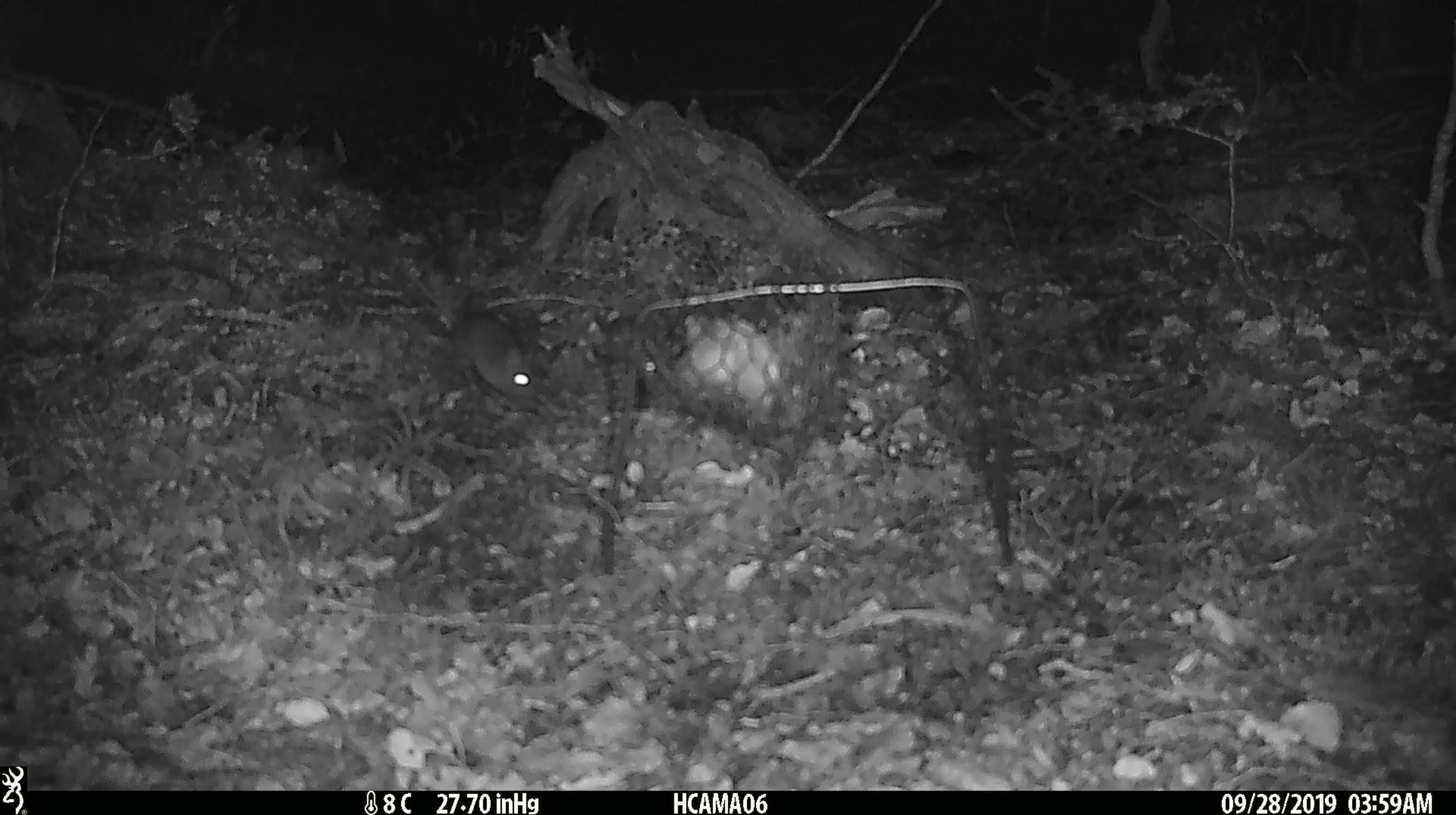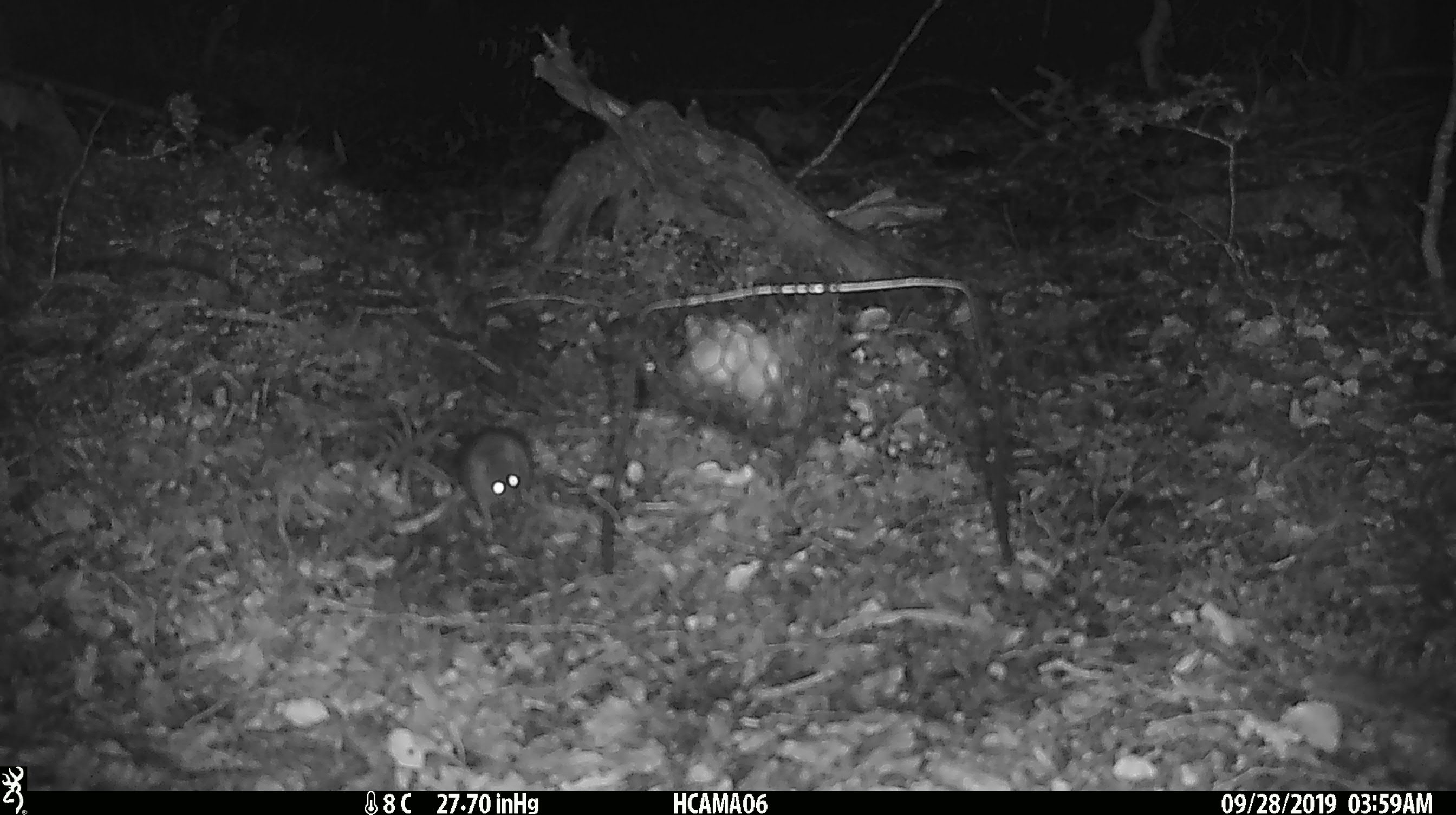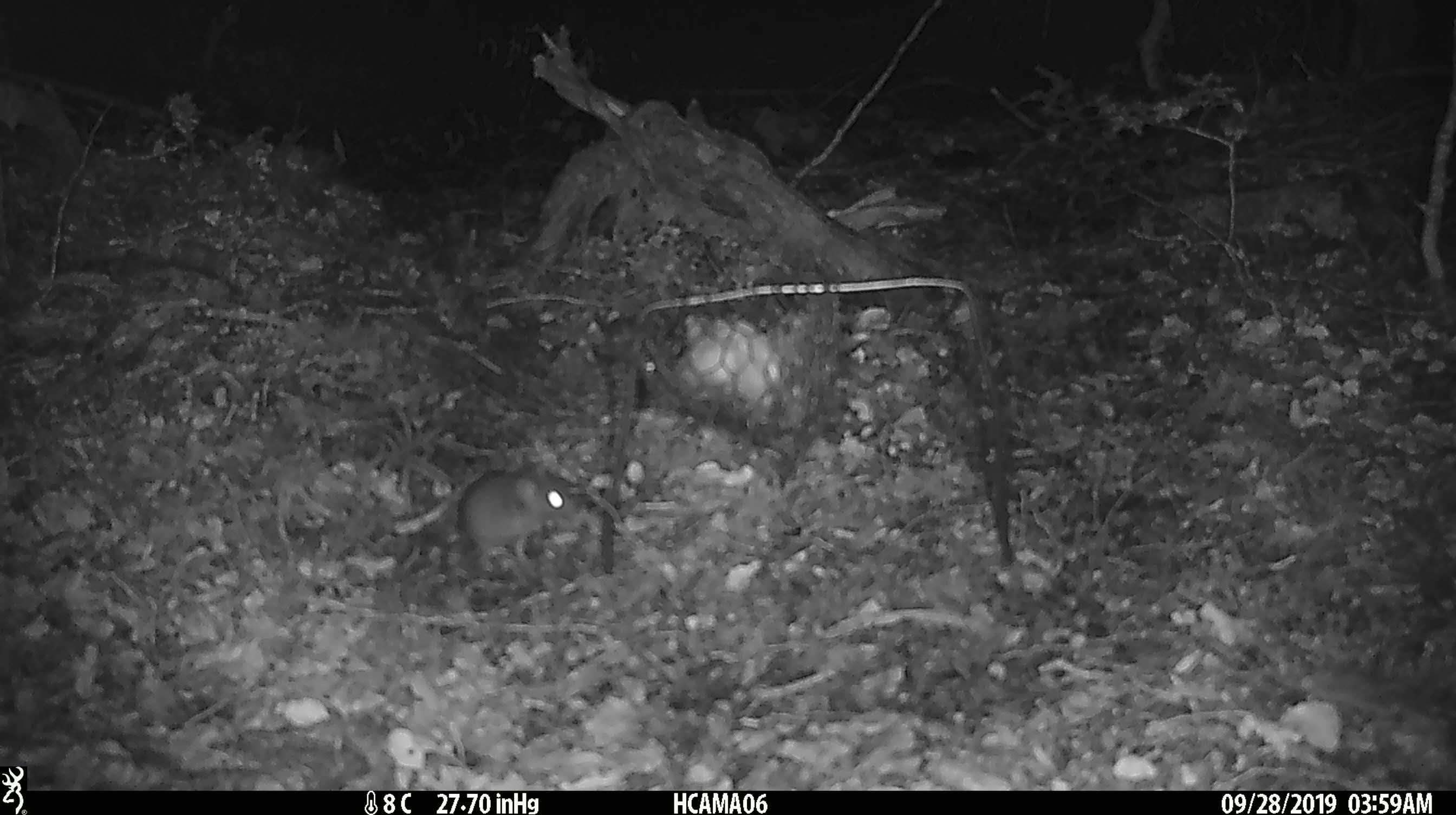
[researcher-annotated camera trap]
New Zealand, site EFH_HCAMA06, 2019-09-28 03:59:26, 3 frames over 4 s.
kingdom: Animalia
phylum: Chordata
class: Mammalia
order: Rodentia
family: Muridae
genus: Mus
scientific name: Mus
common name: mouse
Mouse (Mus).